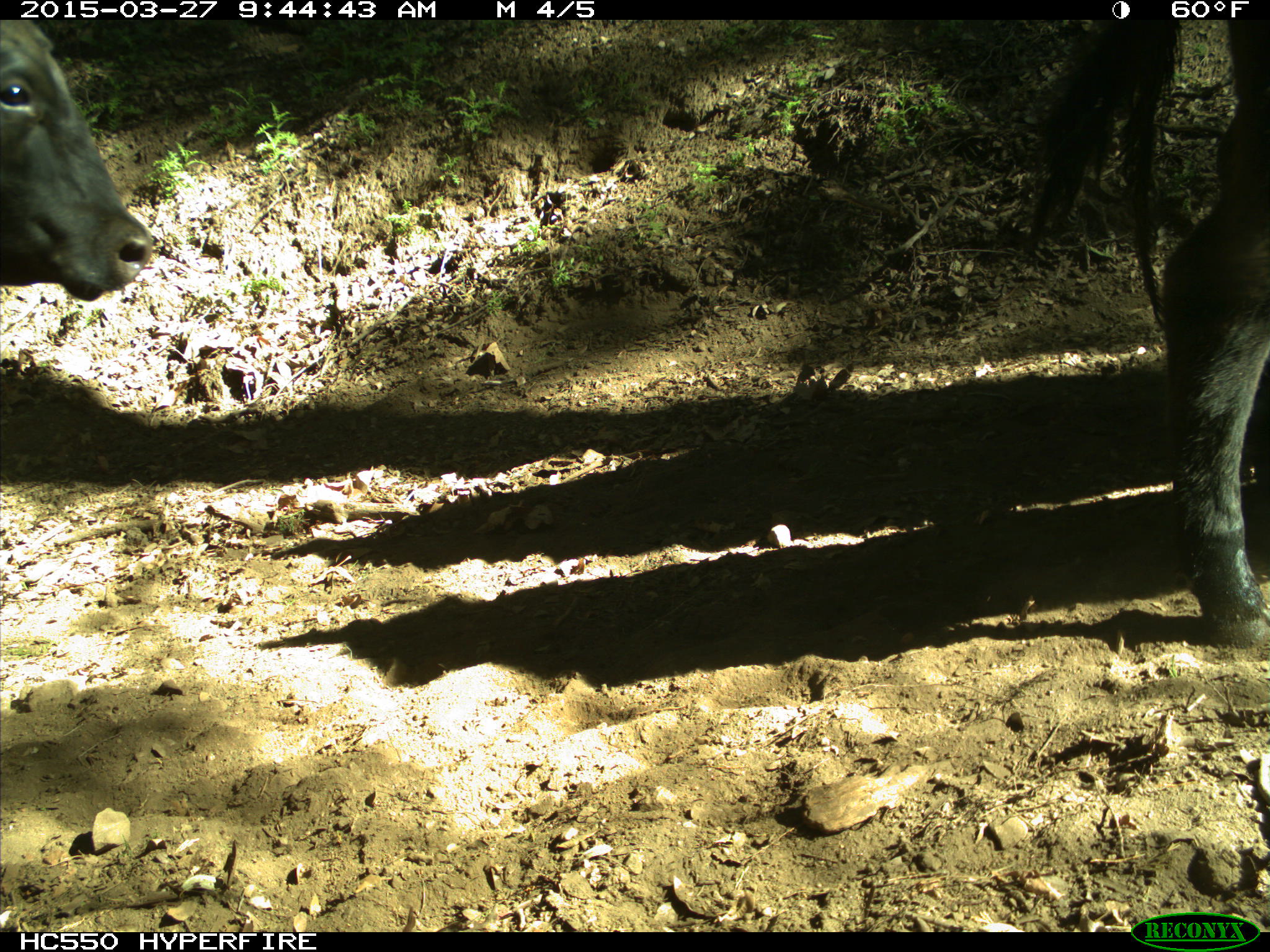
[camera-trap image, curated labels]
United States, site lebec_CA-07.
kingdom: Animalia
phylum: Chordata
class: Mammalia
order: Artiodactyla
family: Bovidae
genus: Bos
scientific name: Bos taurus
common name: domestic cow